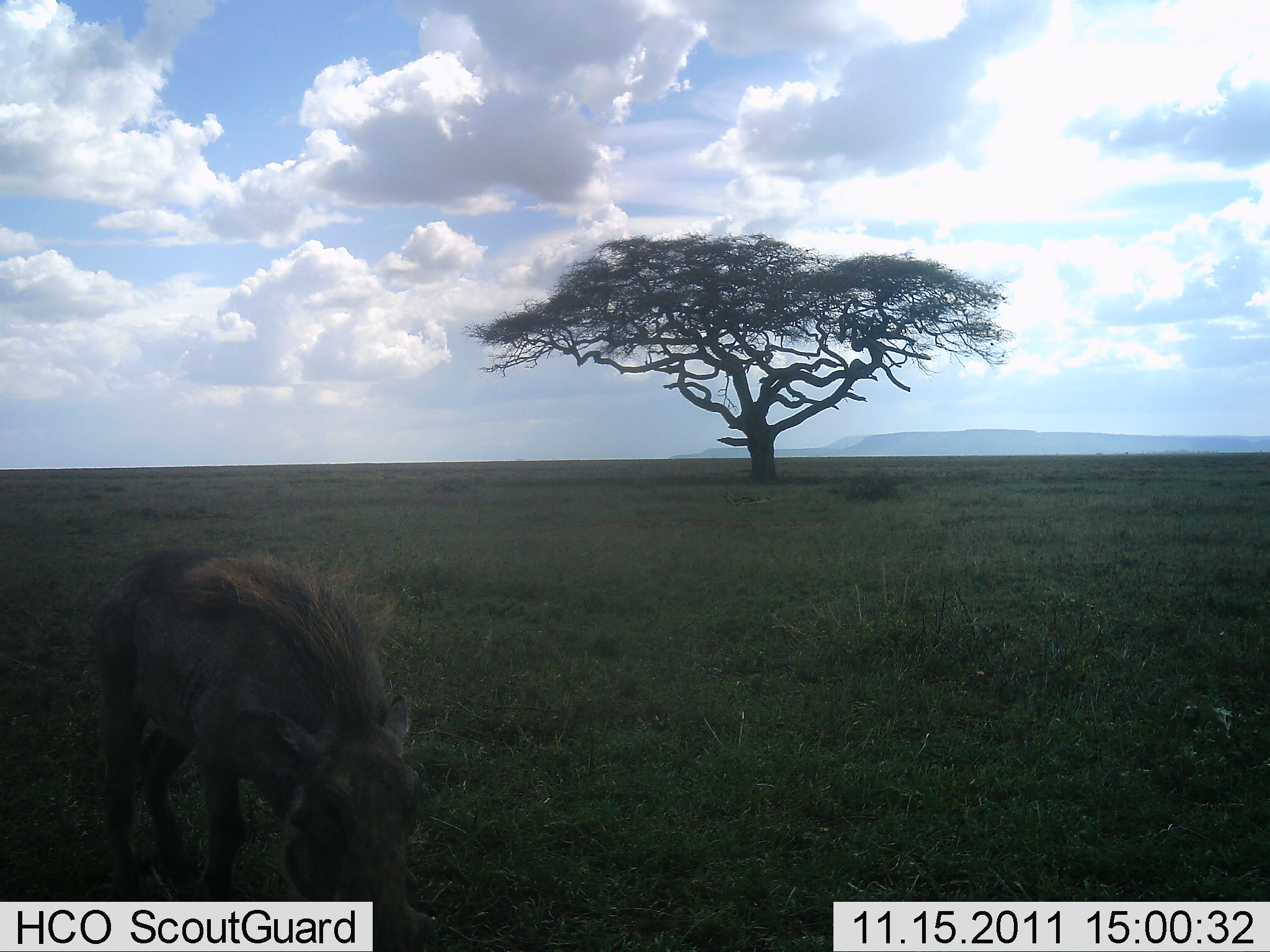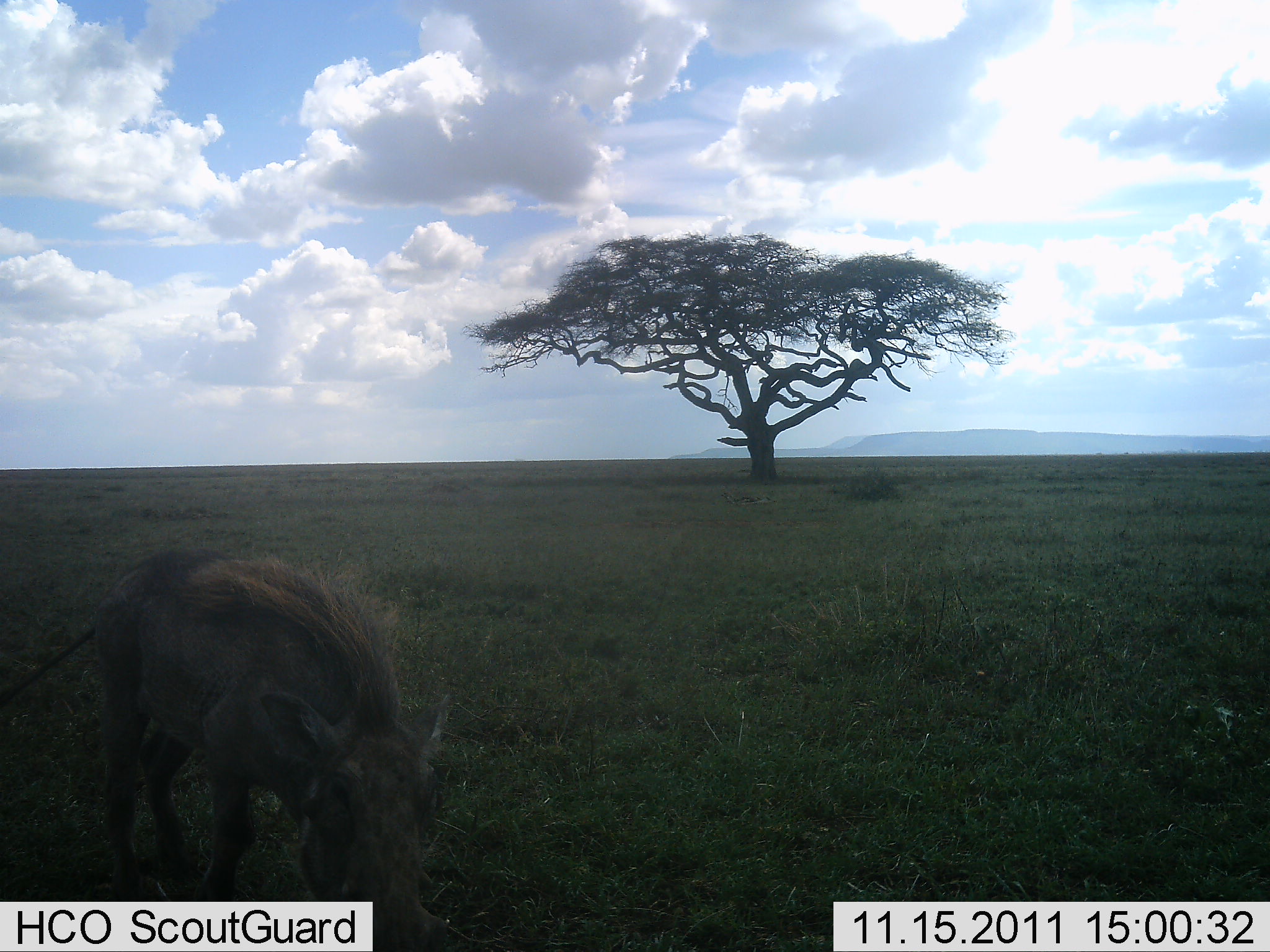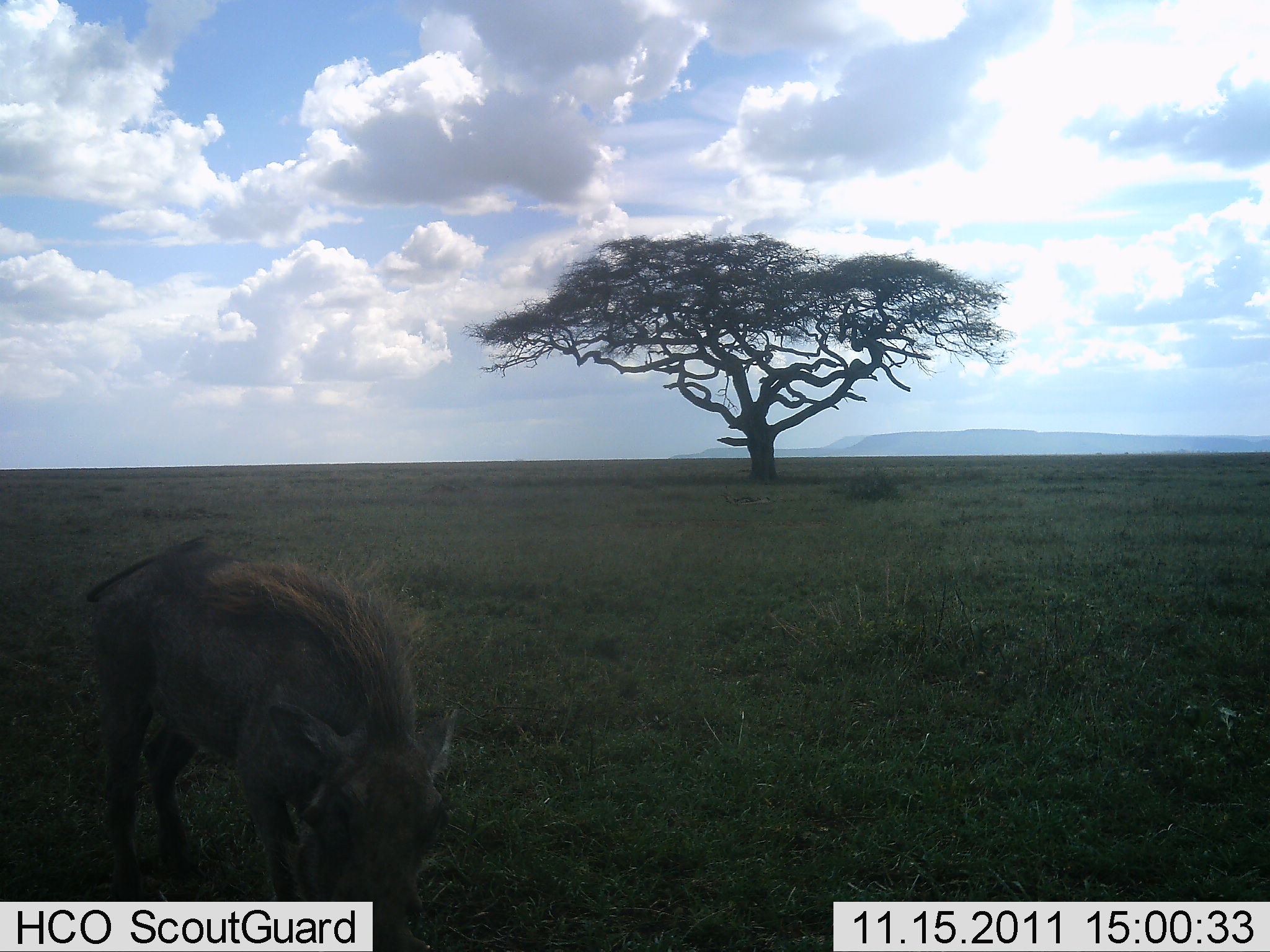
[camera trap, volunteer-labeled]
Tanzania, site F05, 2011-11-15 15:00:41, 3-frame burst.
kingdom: Animalia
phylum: Chordata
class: Mammalia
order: Artiodactyla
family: Suidae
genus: Phacochoerus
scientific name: Phacochoerus africanus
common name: warthog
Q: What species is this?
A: Warthog (Phacochoerus africanus).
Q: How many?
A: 1.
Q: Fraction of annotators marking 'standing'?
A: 40%.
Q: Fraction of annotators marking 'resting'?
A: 10%.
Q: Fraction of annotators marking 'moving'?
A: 10%.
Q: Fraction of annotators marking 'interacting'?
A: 0%.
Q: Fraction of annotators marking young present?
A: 0%.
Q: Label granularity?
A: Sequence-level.